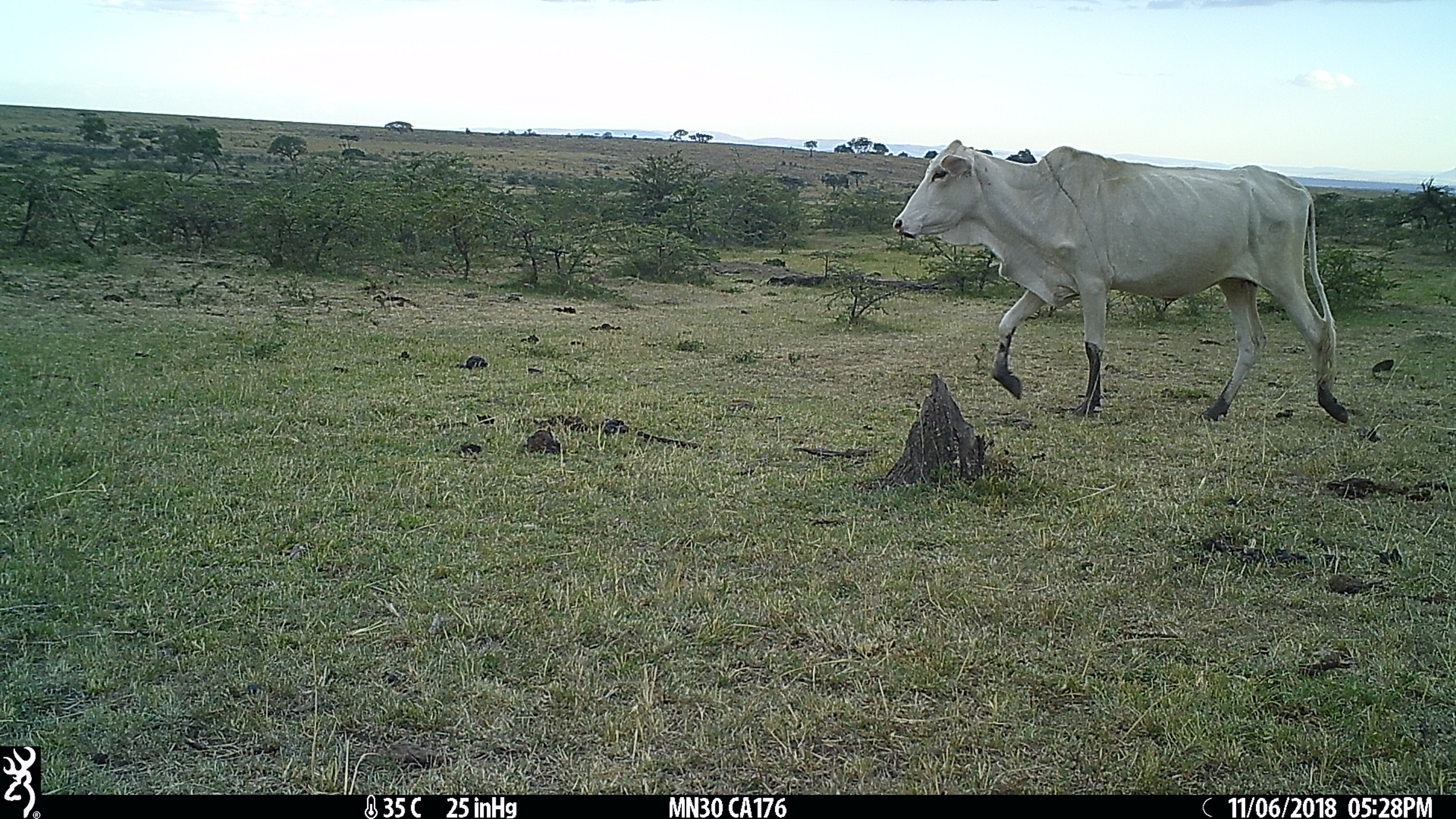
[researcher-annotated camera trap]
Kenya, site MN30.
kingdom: Animalia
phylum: Chordata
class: Mammalia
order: Artiodactyla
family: Bovidae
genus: Bos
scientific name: Bos taurus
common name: cattle